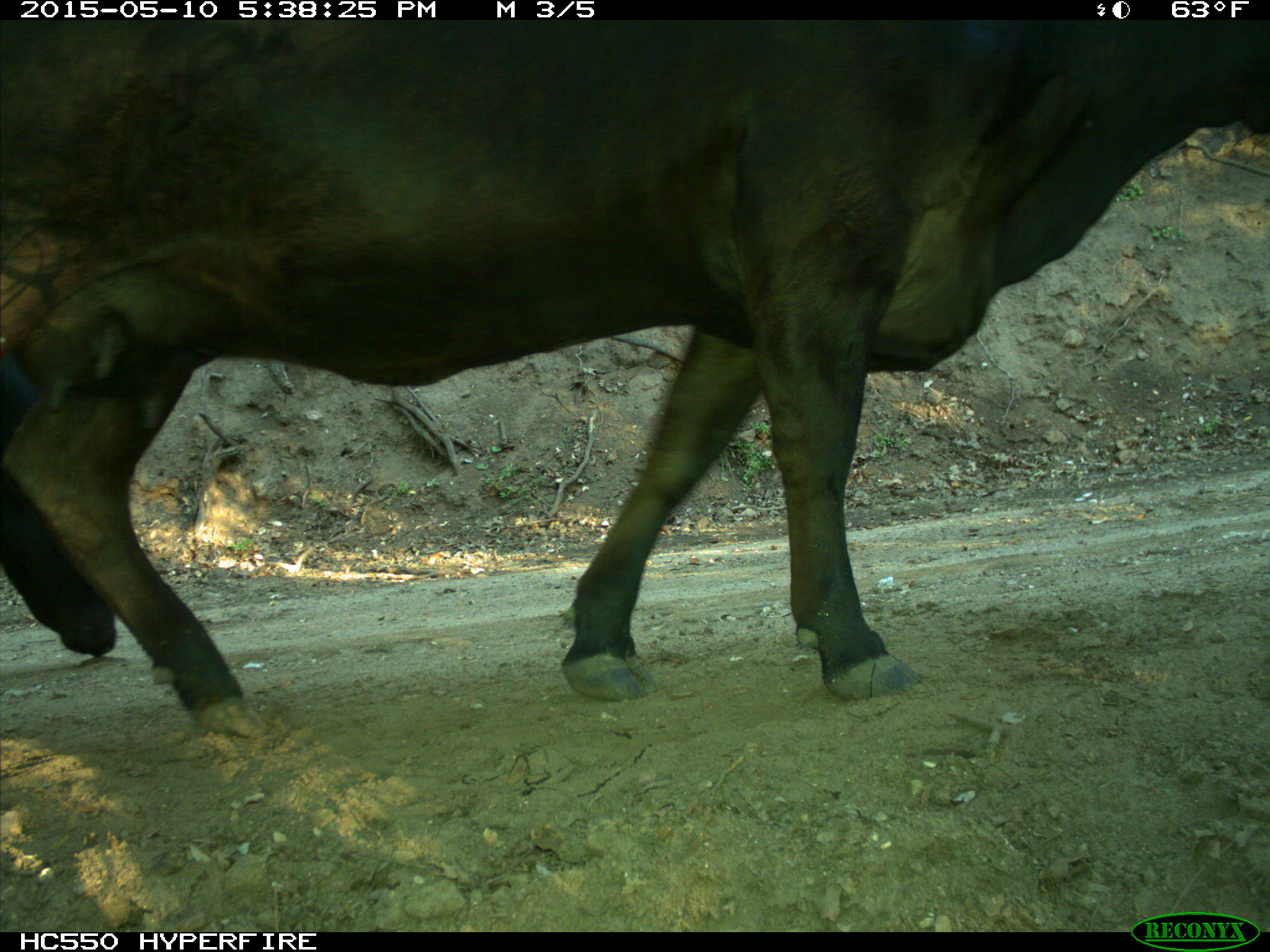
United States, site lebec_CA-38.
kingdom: Animalia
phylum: Chordata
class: Mammalia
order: Artiodactyla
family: Bovidae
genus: Bos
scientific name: Bos taurus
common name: domestic cow